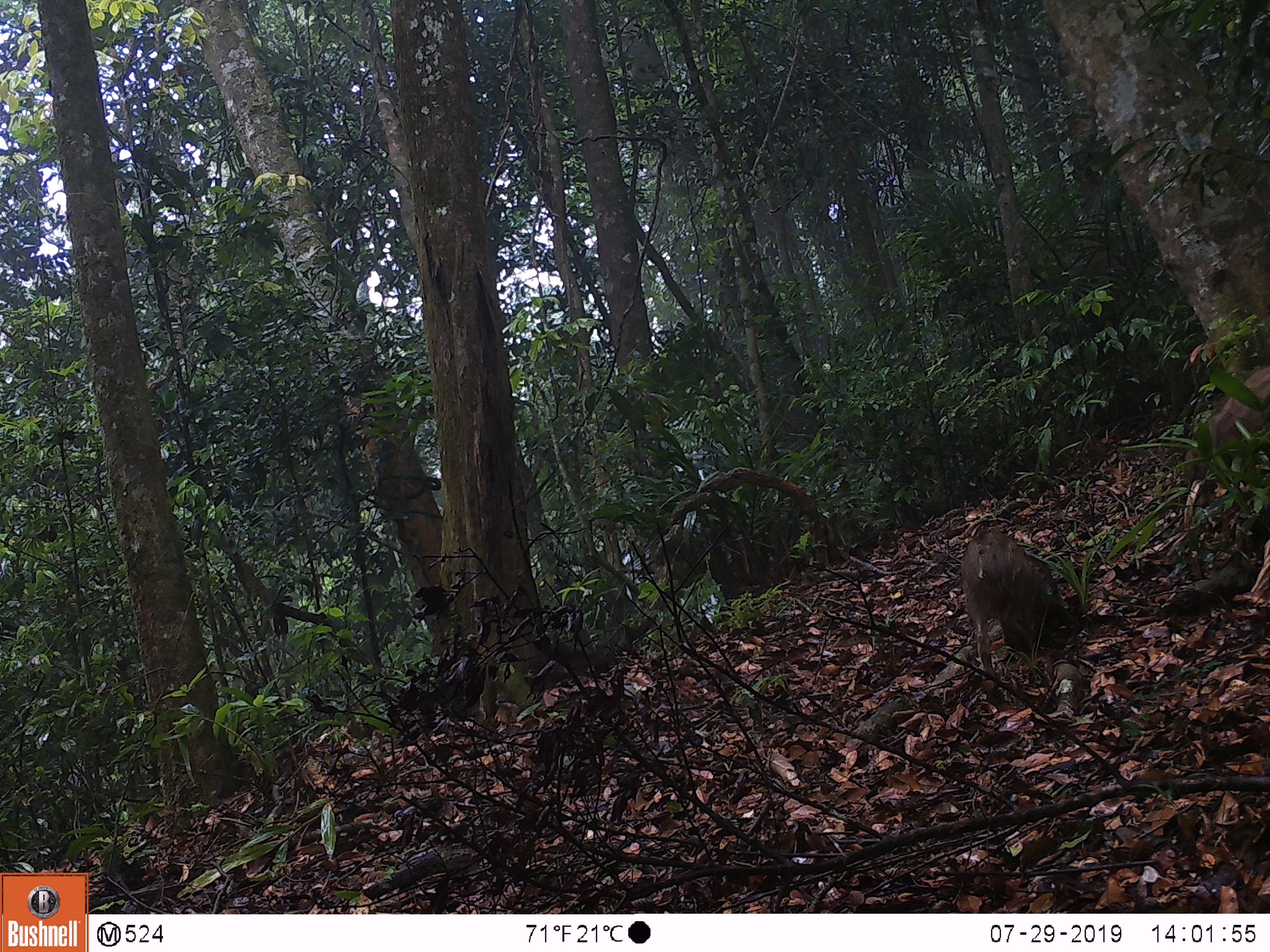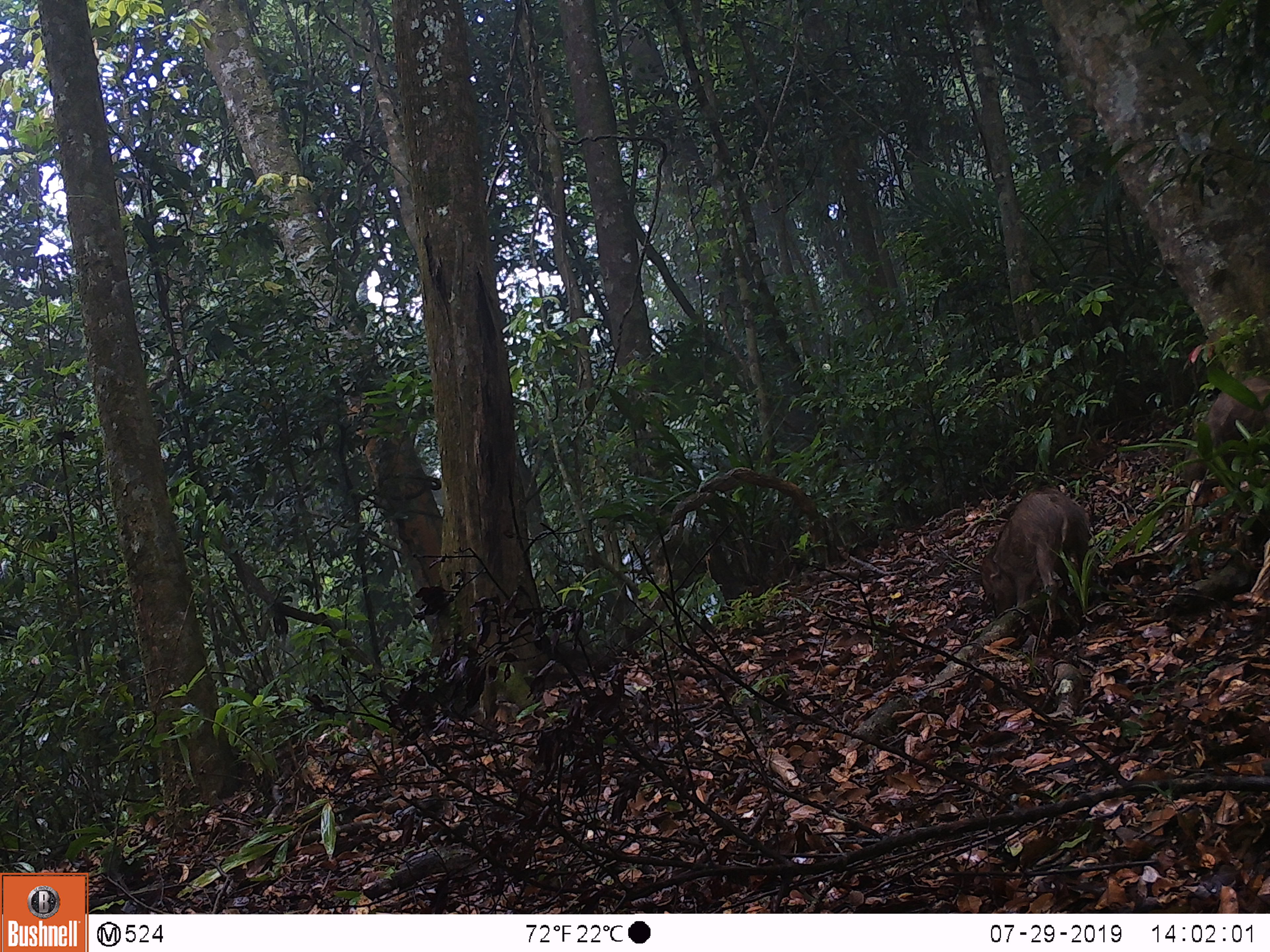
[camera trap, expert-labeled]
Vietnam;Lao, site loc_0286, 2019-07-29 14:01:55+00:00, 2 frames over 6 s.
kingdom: Animalia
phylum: Chordata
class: Mammalia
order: Artiodactyla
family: Suidae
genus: Sus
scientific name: Sus scrofa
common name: eurasian wild pig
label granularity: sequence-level